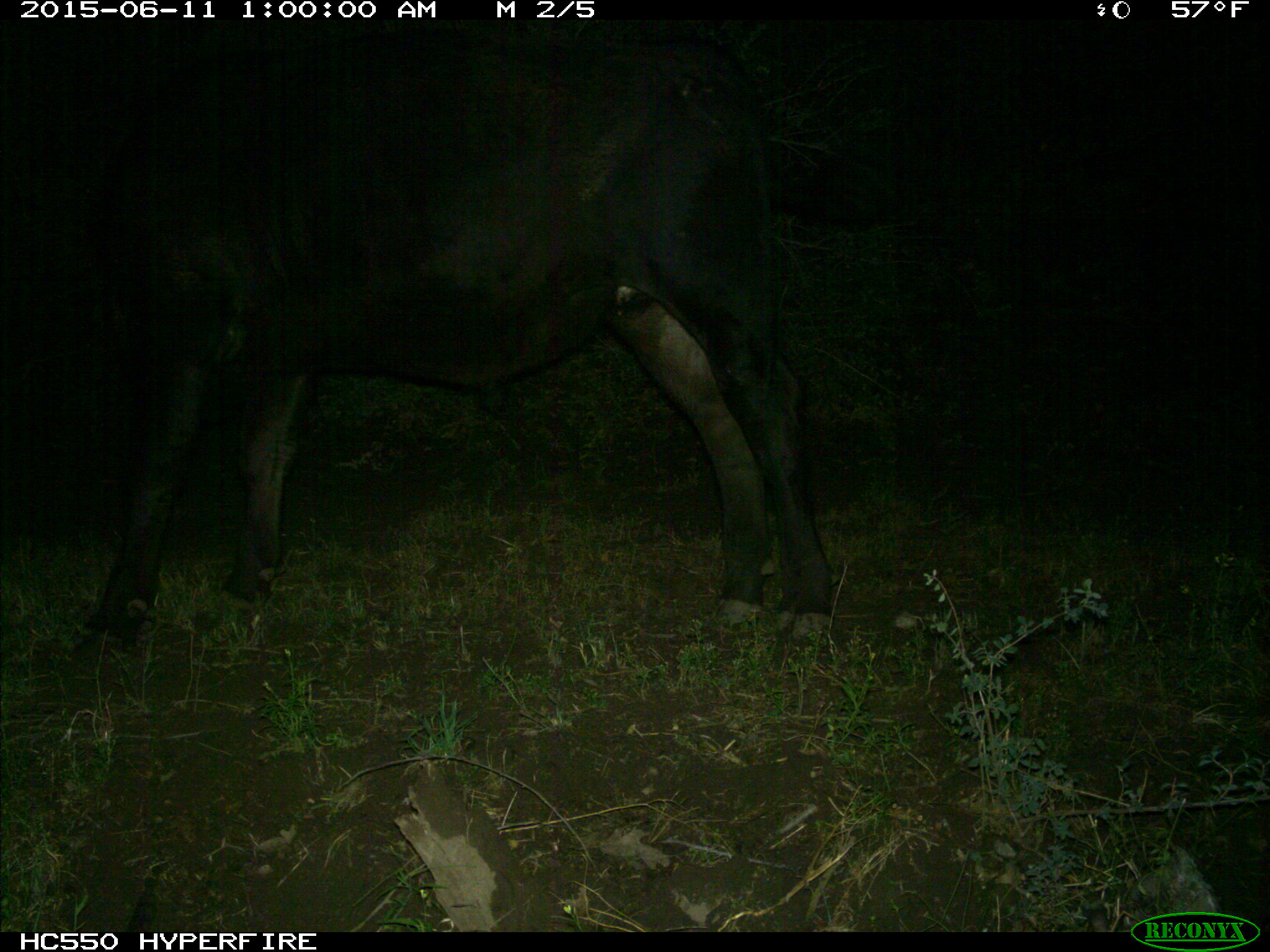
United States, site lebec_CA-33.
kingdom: Animalia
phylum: Chordata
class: Mammalia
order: Artiodactyla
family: Bovidae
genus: Bos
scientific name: Bos taurus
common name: domestic cow